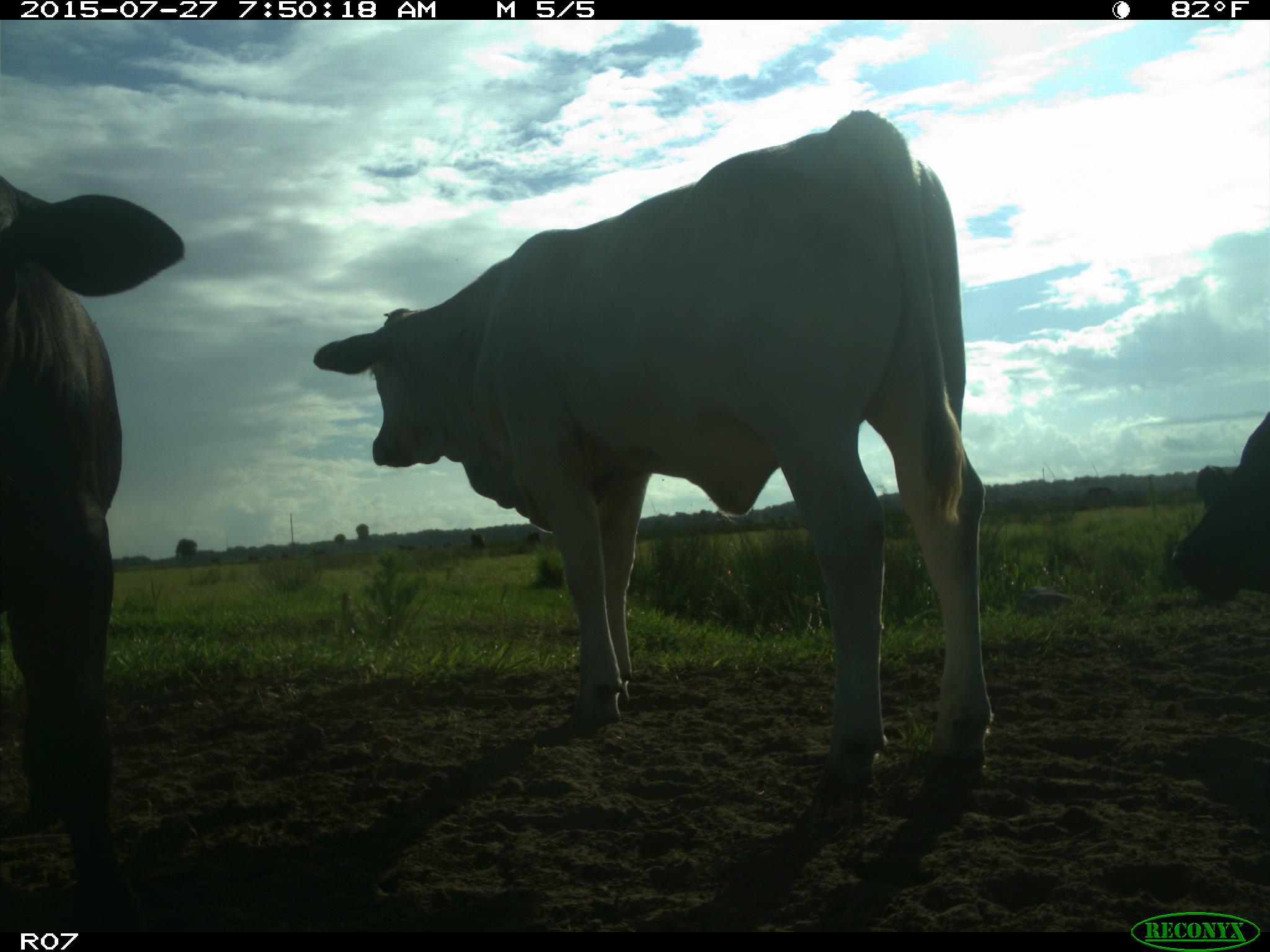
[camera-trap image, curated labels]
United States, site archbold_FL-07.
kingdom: Animalia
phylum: Chordata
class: Mammalia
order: Artiodactyla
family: Bovidae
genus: Bos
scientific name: Bos taurus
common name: domestic cow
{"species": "Bos taurus (domestic cow)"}